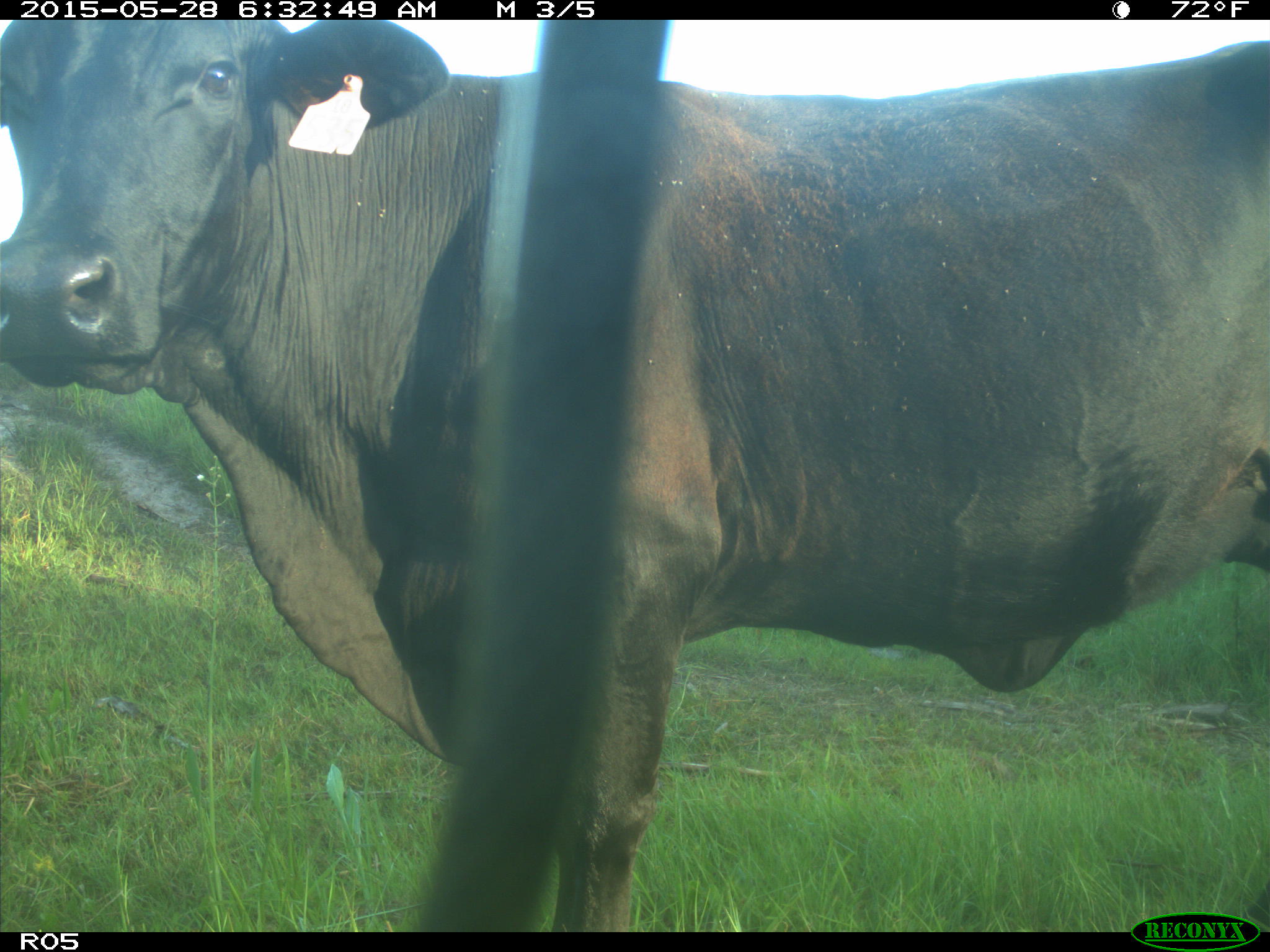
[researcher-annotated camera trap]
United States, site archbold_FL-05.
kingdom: Animalia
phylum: Chordata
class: Mammalia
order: Artiodactyla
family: Bovidae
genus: Bos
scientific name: Bos taurus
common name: domestic cow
Bos taurus (domestic cow).